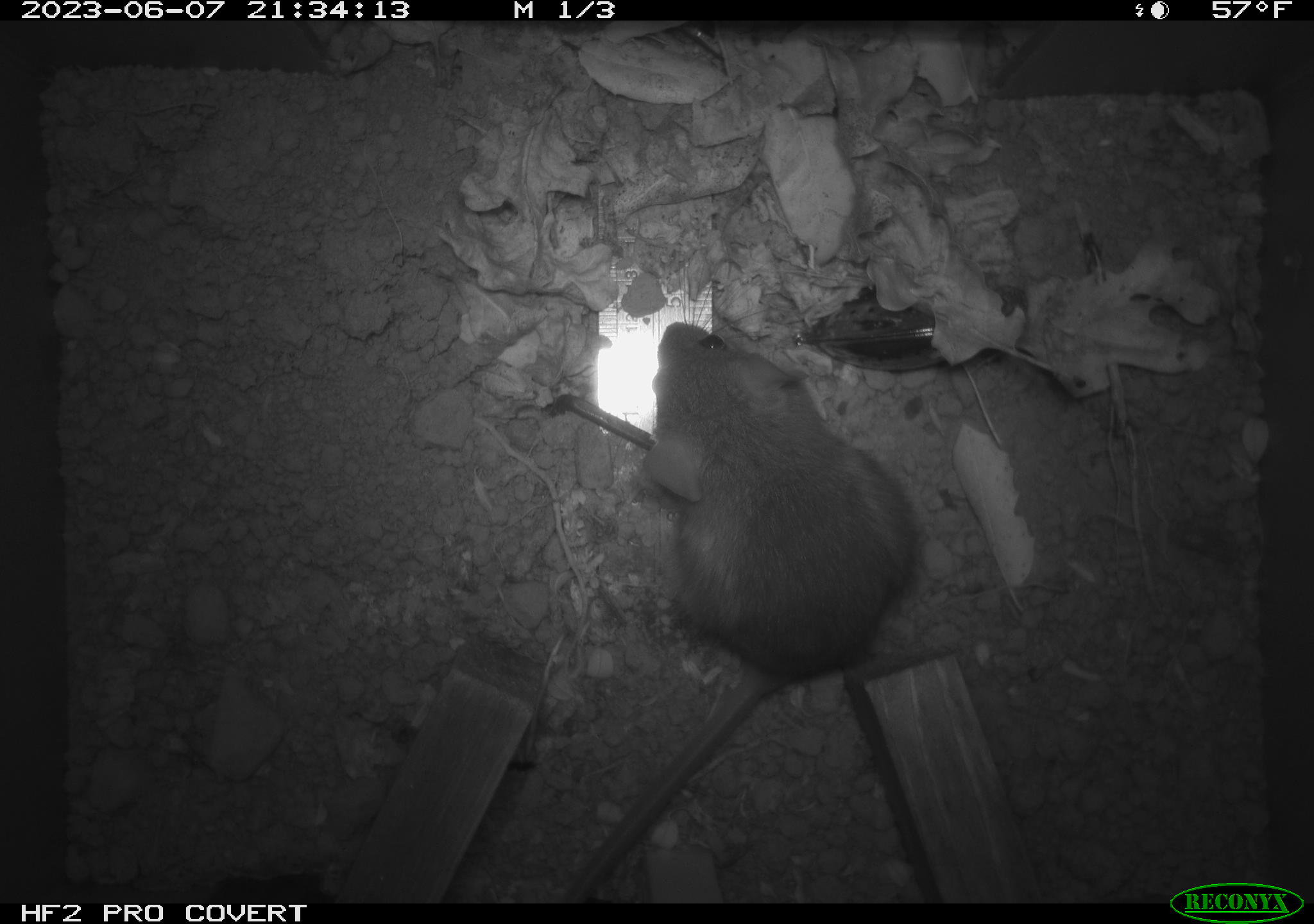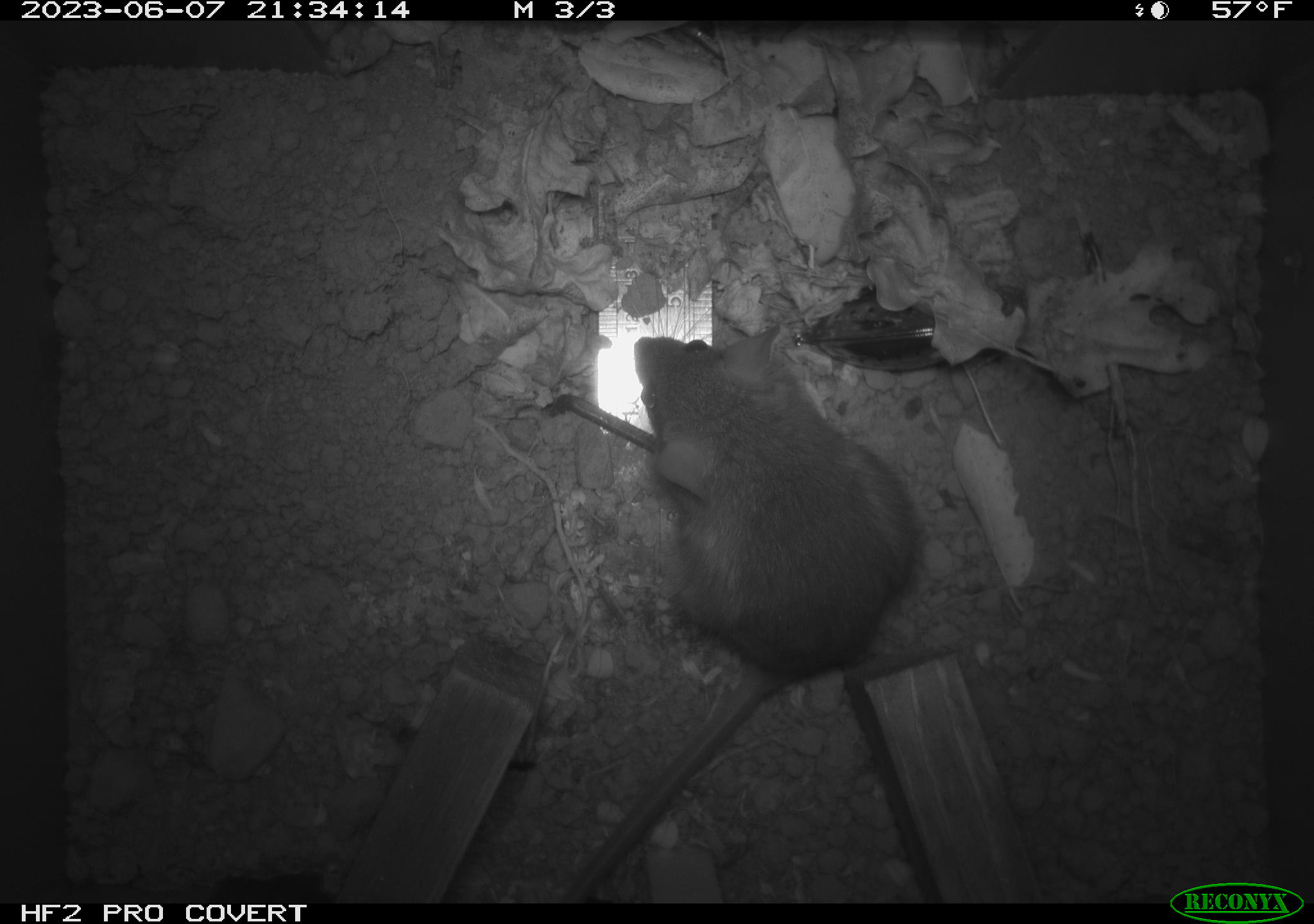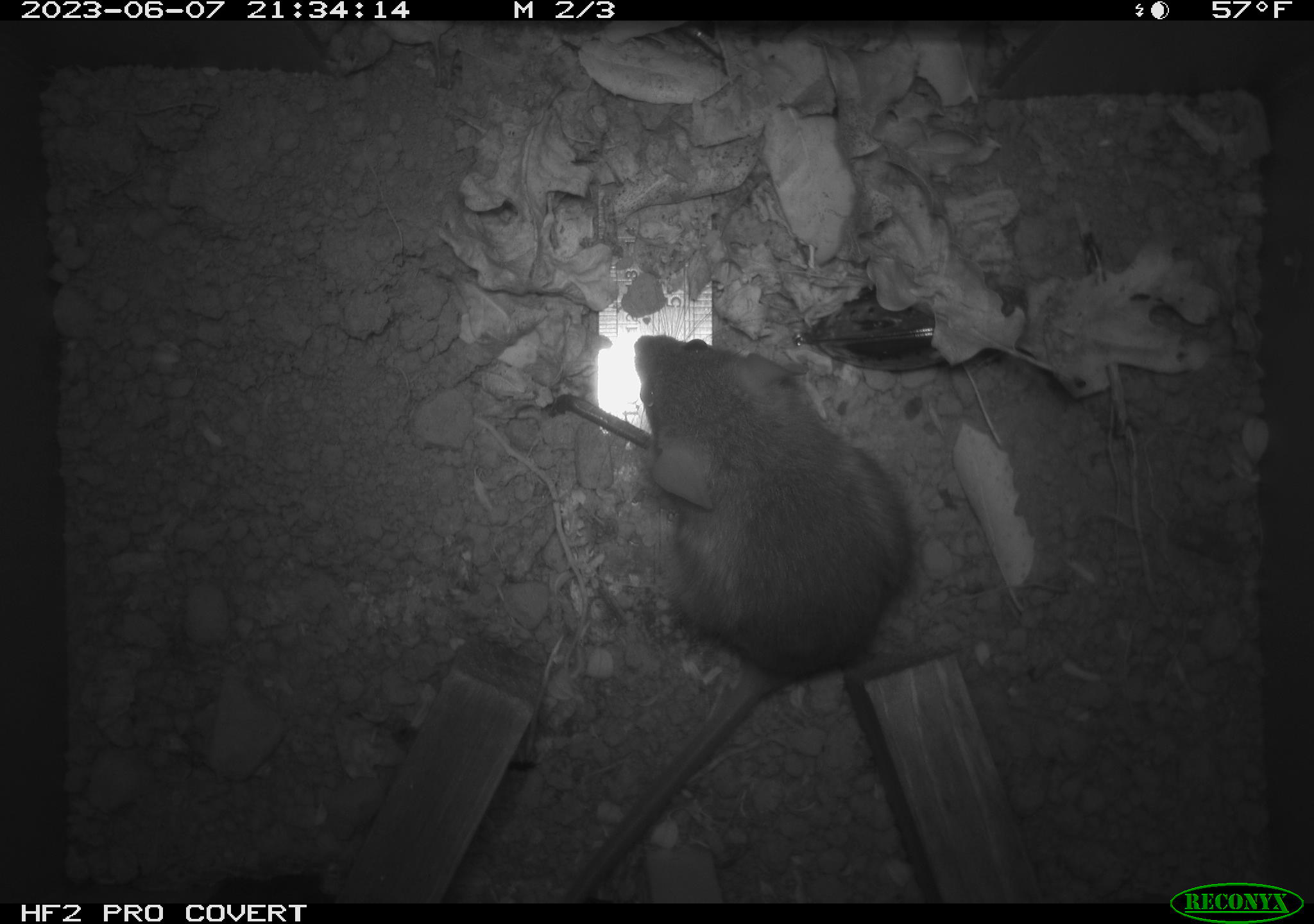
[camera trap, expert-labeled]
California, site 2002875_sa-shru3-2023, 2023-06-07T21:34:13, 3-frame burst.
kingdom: Animalia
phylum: Chordata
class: Mammalia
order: Rodentia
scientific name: Rodentia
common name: mouse species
Mouse species (Rodentia).